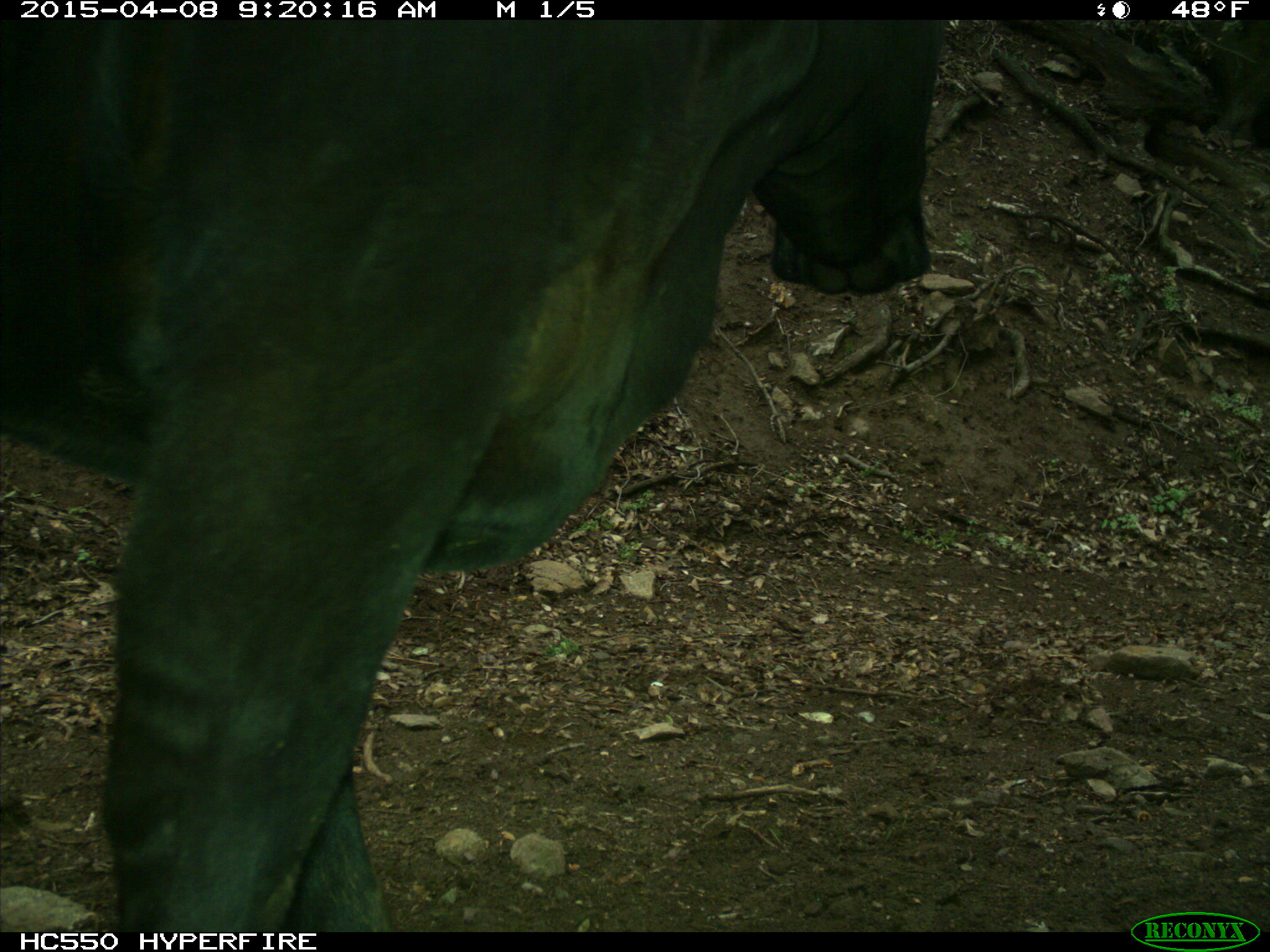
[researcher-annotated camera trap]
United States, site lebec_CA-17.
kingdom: Animalia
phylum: Chordata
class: Mammalia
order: Artiodactyla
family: Bovidae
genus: Bos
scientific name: Bos taurus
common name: domestic cow